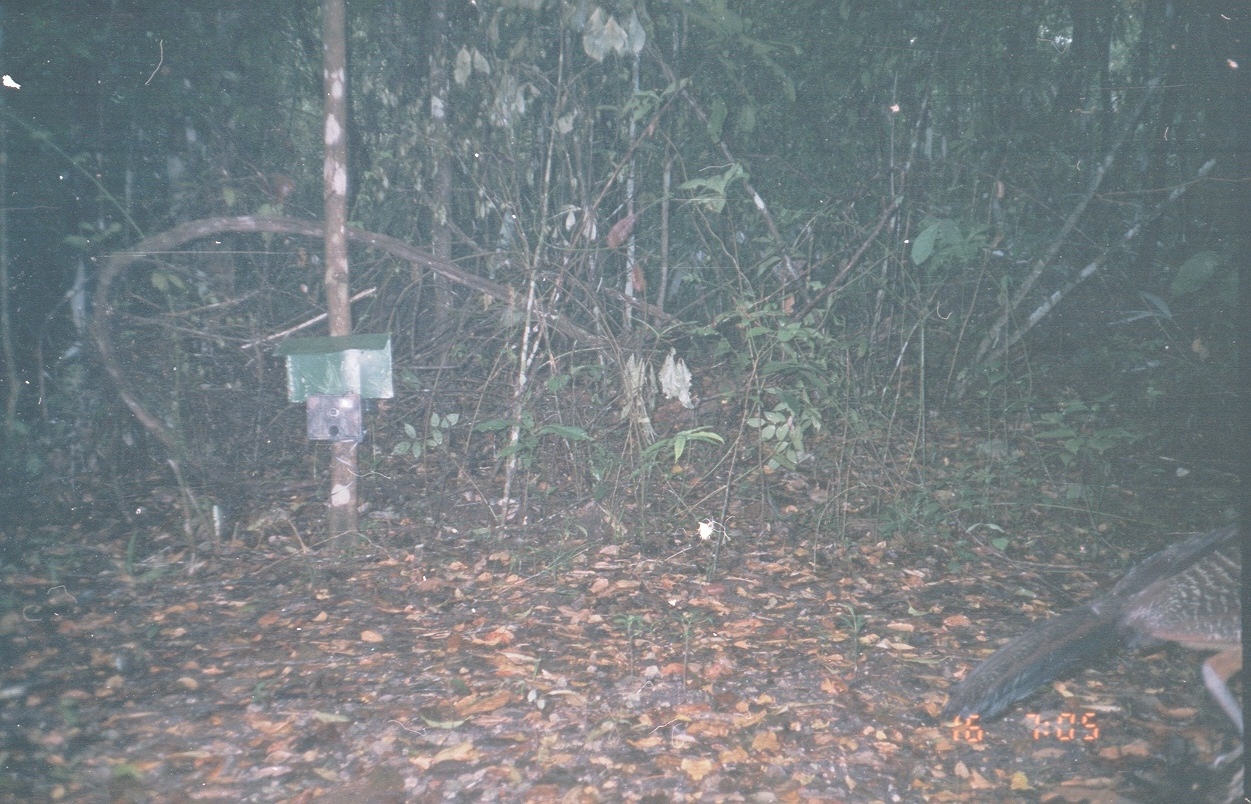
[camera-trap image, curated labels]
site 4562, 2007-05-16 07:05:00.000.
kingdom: Animalia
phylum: Chordata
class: Aves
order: Galliformes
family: Cracidae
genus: Crax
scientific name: Crax rubra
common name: great curassow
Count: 1.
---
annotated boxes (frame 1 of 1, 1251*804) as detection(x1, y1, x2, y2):
crax rubra: detection(941, 521, 1244, 737)